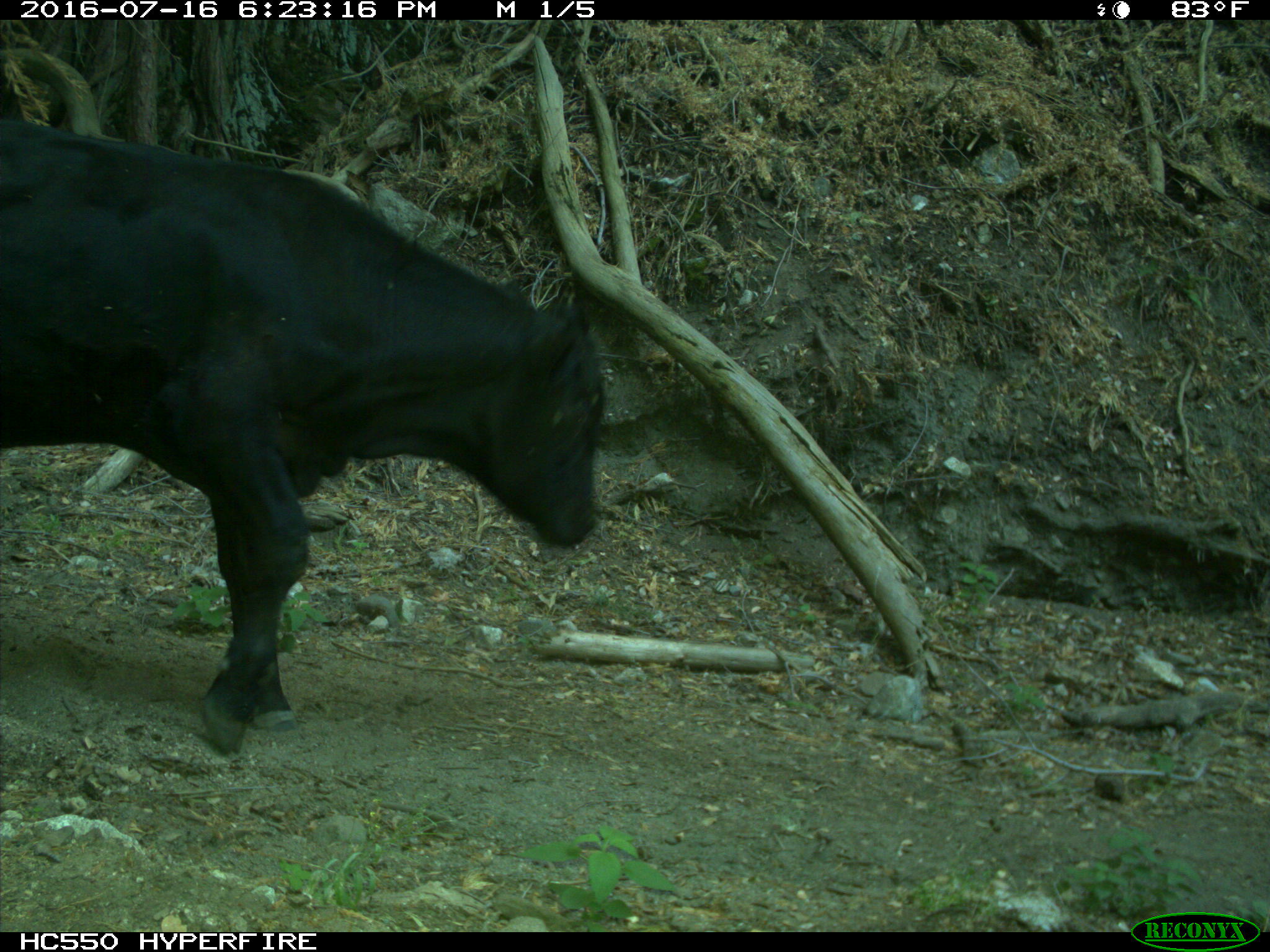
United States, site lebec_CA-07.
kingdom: Animalia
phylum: Chordata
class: Mammalia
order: Artiodactyla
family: Bovidae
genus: Bos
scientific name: Bos taurus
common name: domestic cow